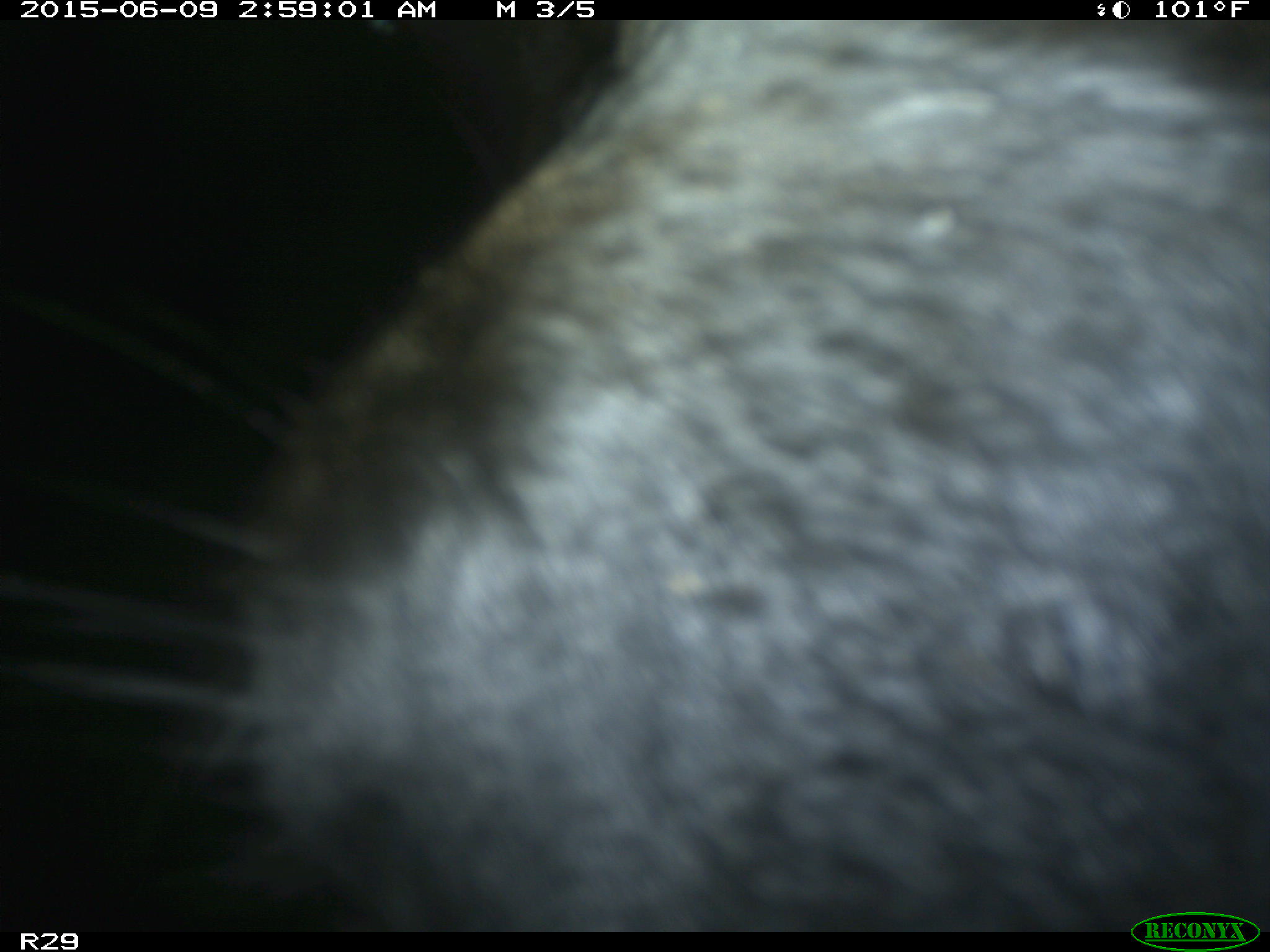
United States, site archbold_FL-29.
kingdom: Animalia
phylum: Chordata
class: Mammalia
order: Artiodactyla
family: Bovidae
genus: Bos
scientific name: Bos taurus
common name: domestic cow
Bos taurus (domestic cow).